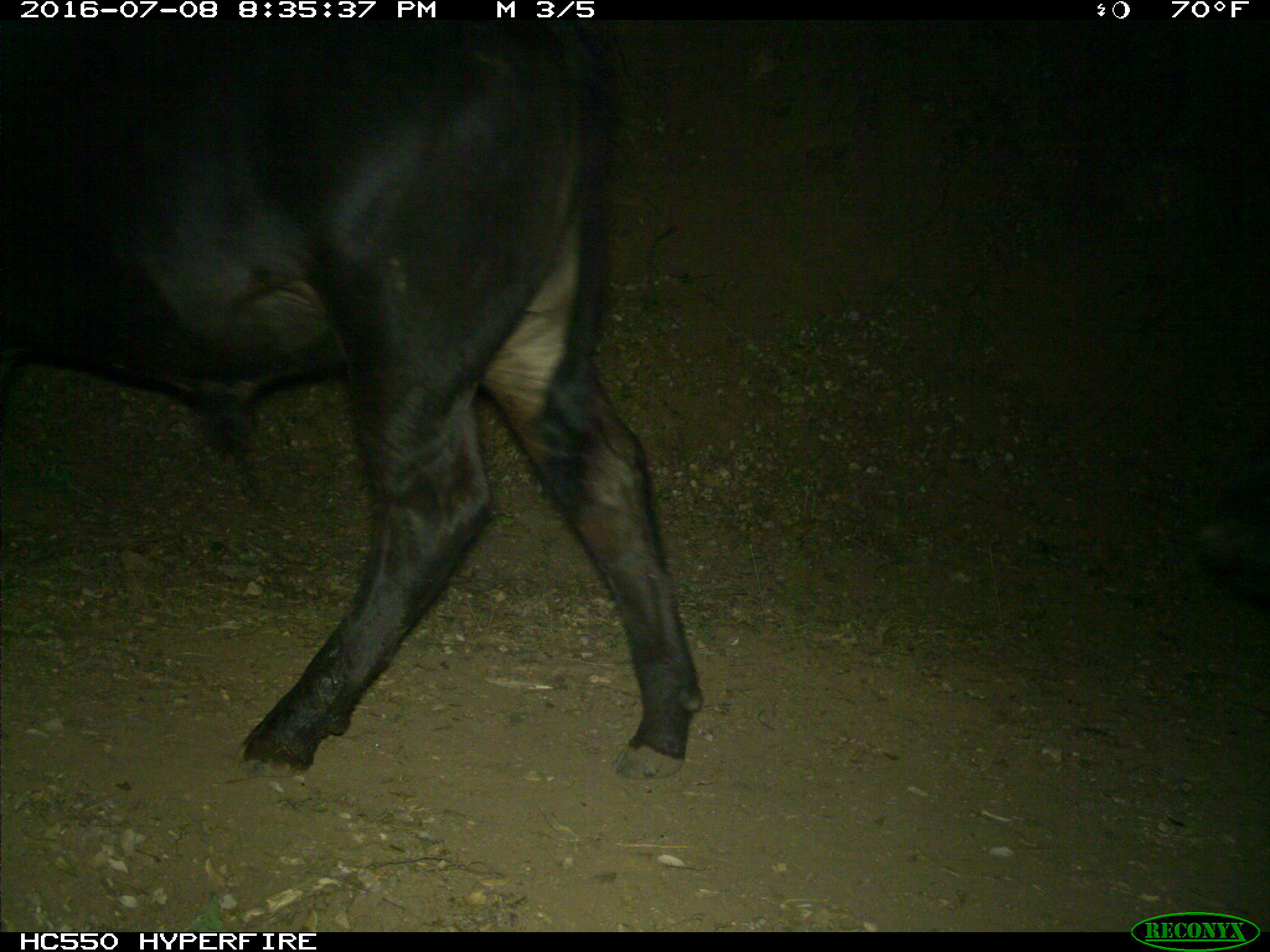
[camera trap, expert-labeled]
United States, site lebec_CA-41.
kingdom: Animalia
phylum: Chordata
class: Mammalia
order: Artiodactyla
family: Bovidae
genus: Bos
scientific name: Bos taurus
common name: domestic cow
Bos taurus (domestic cow).